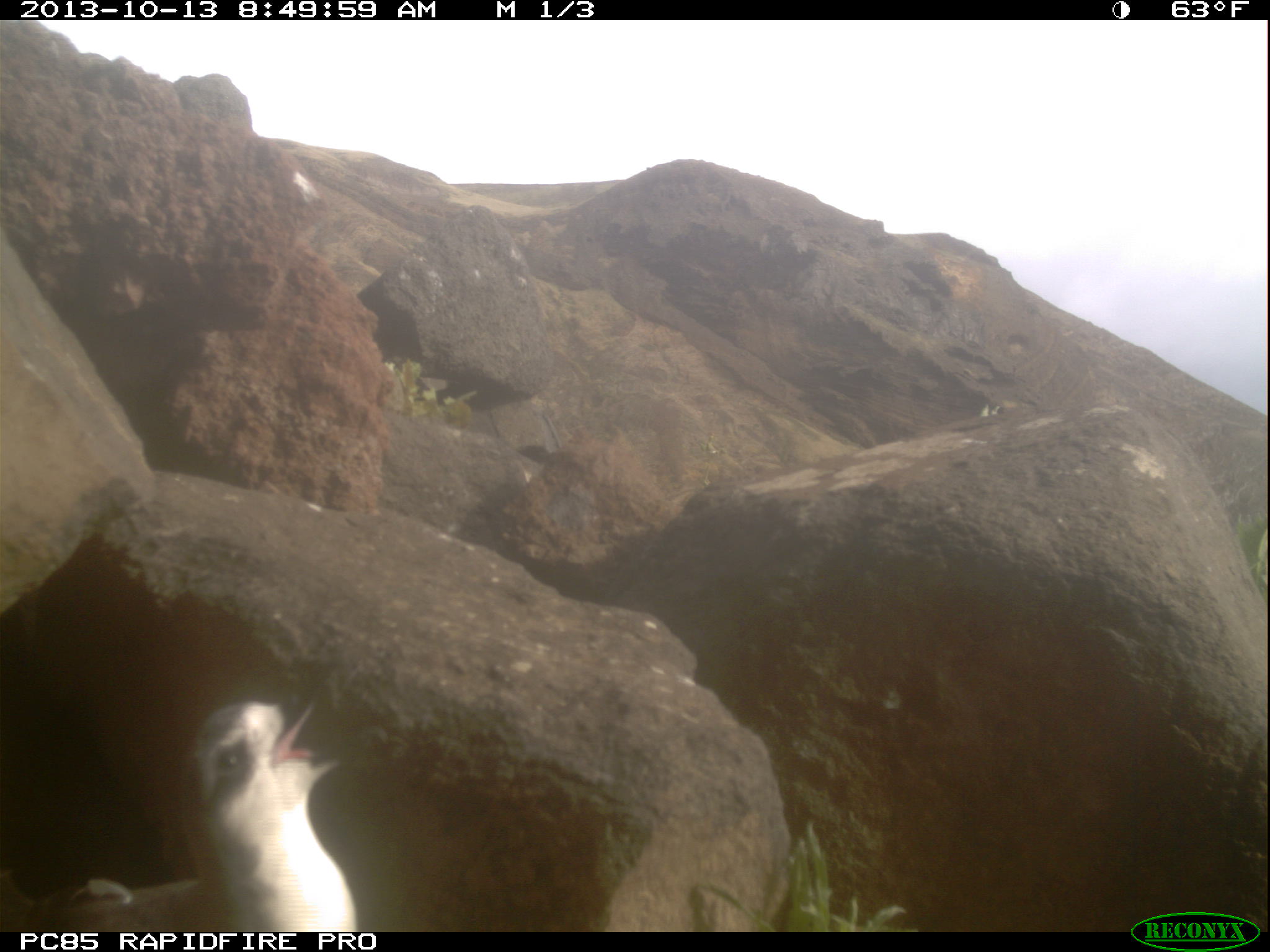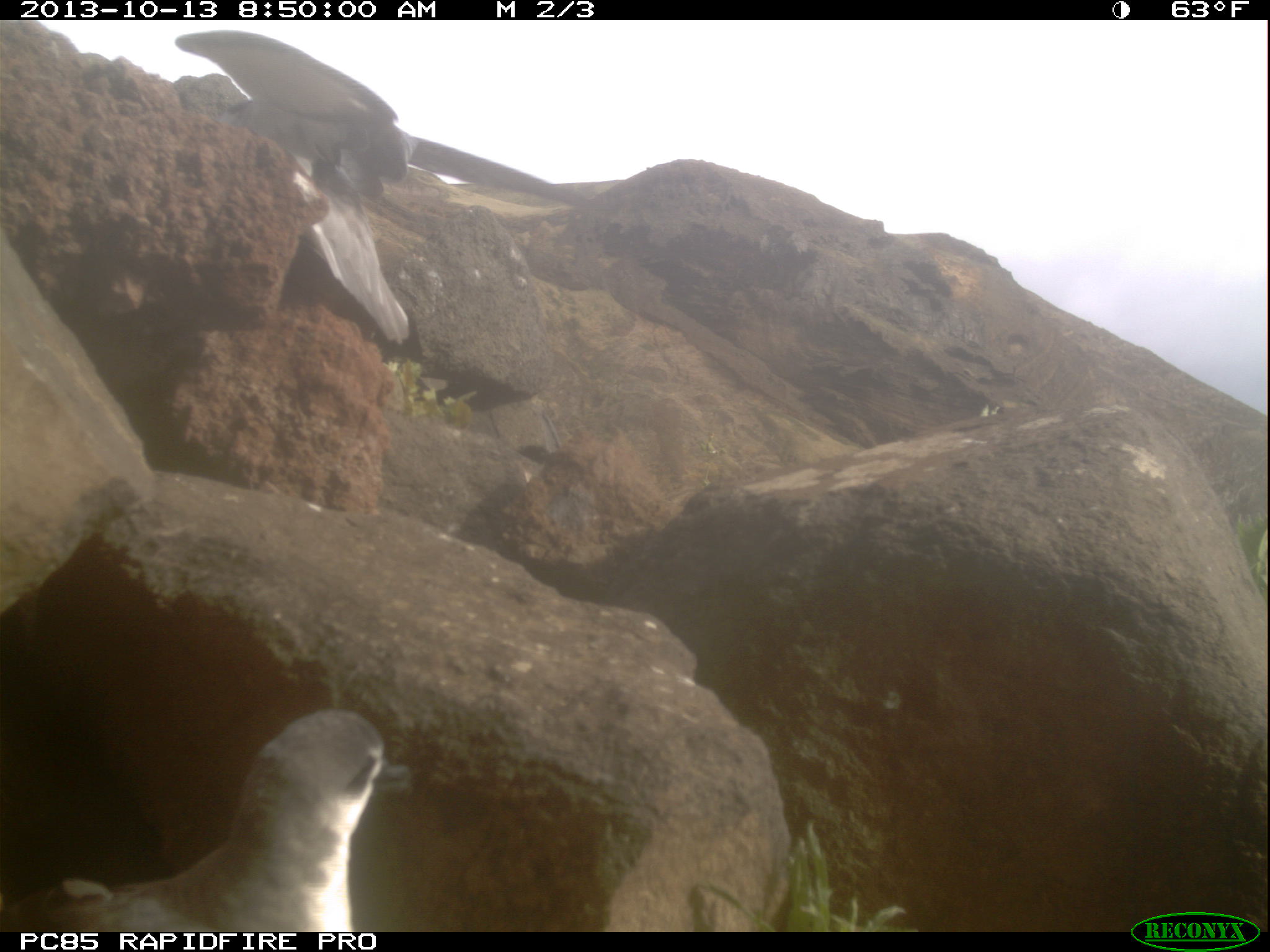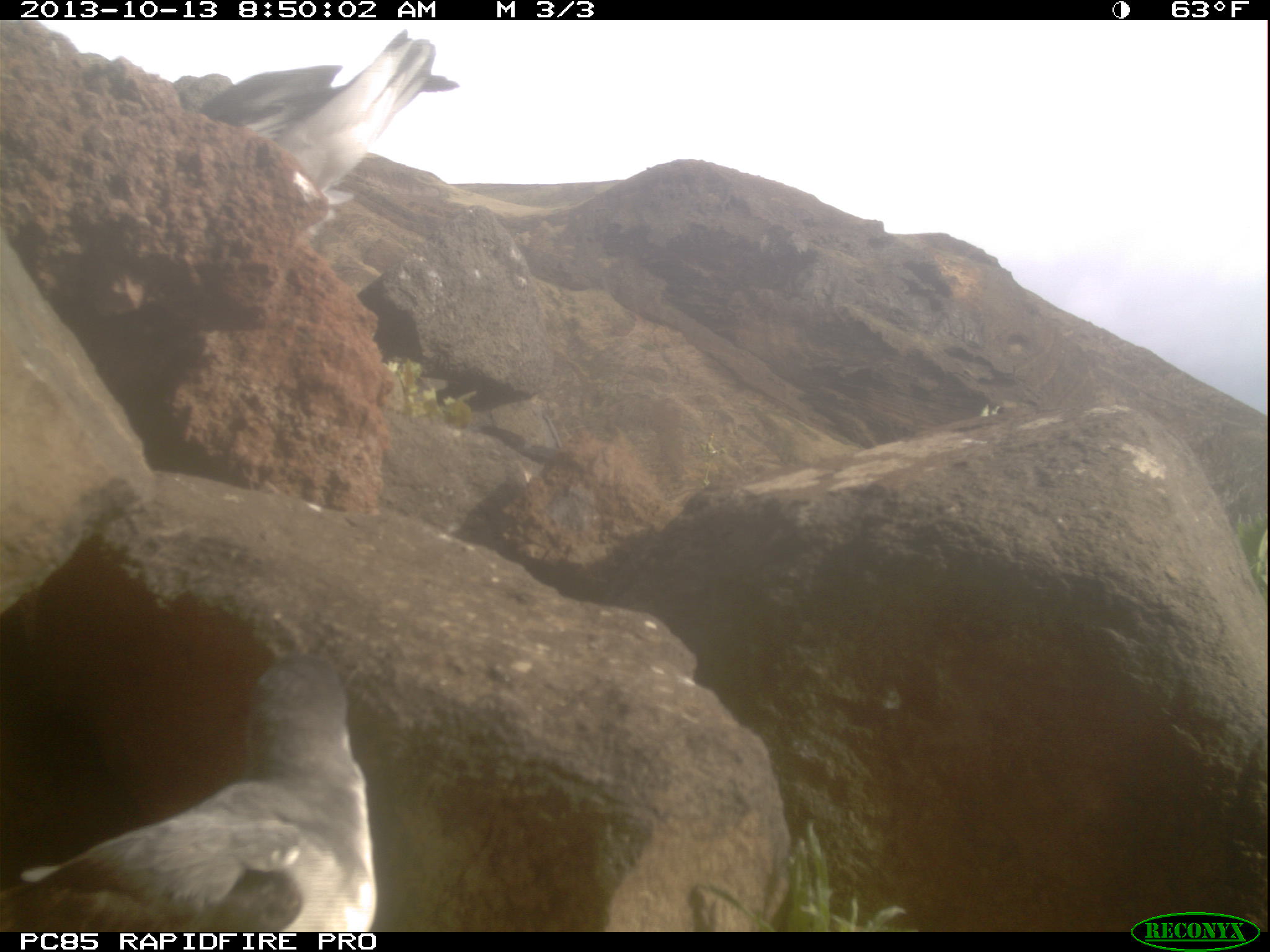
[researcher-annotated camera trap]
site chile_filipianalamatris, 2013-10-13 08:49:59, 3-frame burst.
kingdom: Animalia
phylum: Chordata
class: Aves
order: Procellariiformes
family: Procellariidae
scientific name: Procellariidae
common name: petrel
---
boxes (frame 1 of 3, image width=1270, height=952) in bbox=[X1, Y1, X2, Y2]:
petrel: bbox=[4, 545, 348, 932]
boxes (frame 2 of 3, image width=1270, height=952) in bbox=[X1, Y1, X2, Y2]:
petrel: bbox=[1, 708, 386, 936]; bbox=[166, 20, 417, 349]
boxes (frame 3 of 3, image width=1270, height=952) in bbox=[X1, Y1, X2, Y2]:
petrel: bbox=[0, 643, 373, 934]; bbox=[184, 29, 461, 211]